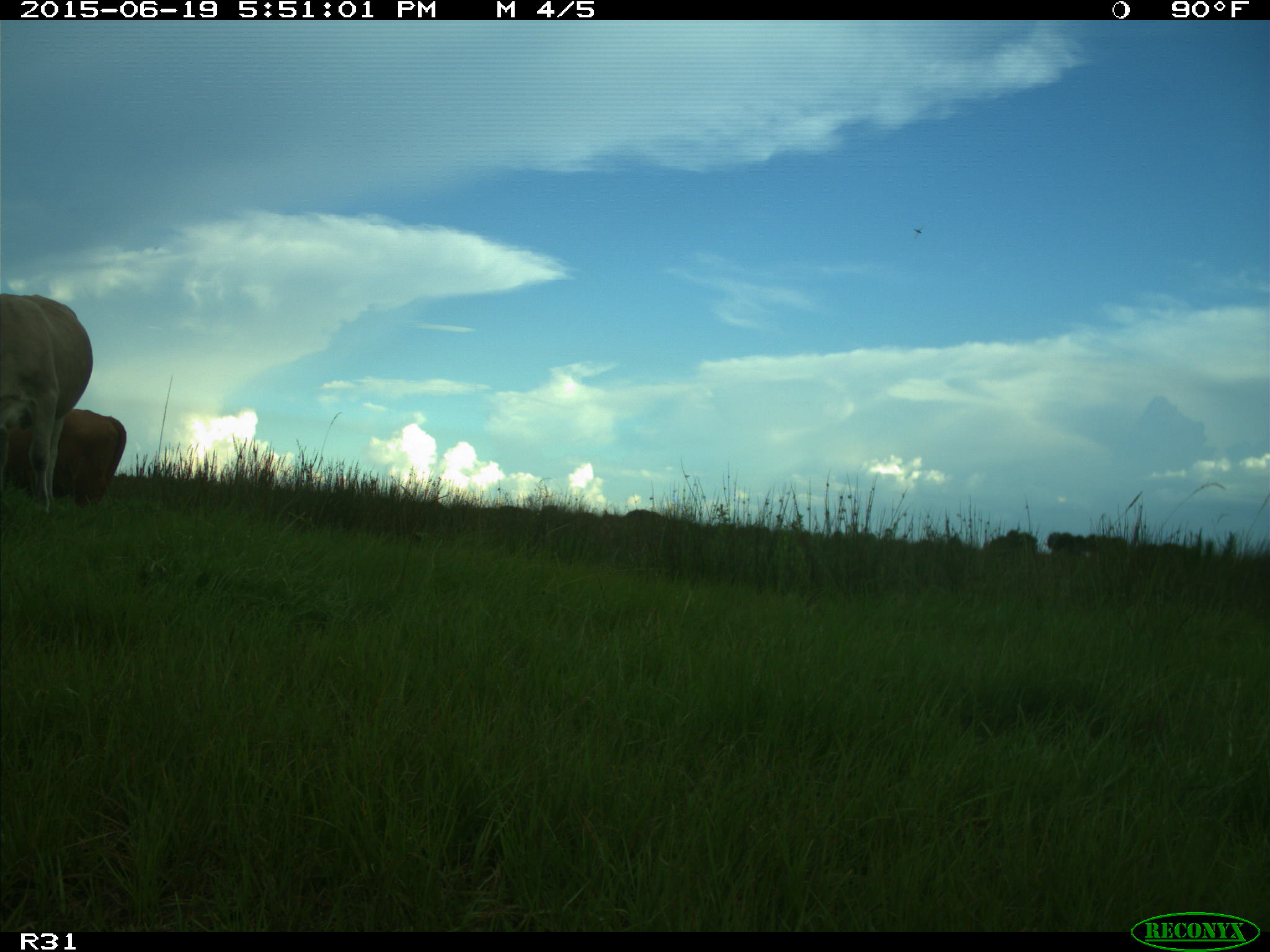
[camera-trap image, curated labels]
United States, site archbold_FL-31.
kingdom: Animalia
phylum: Chordata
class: Mammalia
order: Artiodactyla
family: Bovidae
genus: Bos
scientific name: Bos taurus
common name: domestic cow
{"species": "Bos taurus (domestic cow)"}